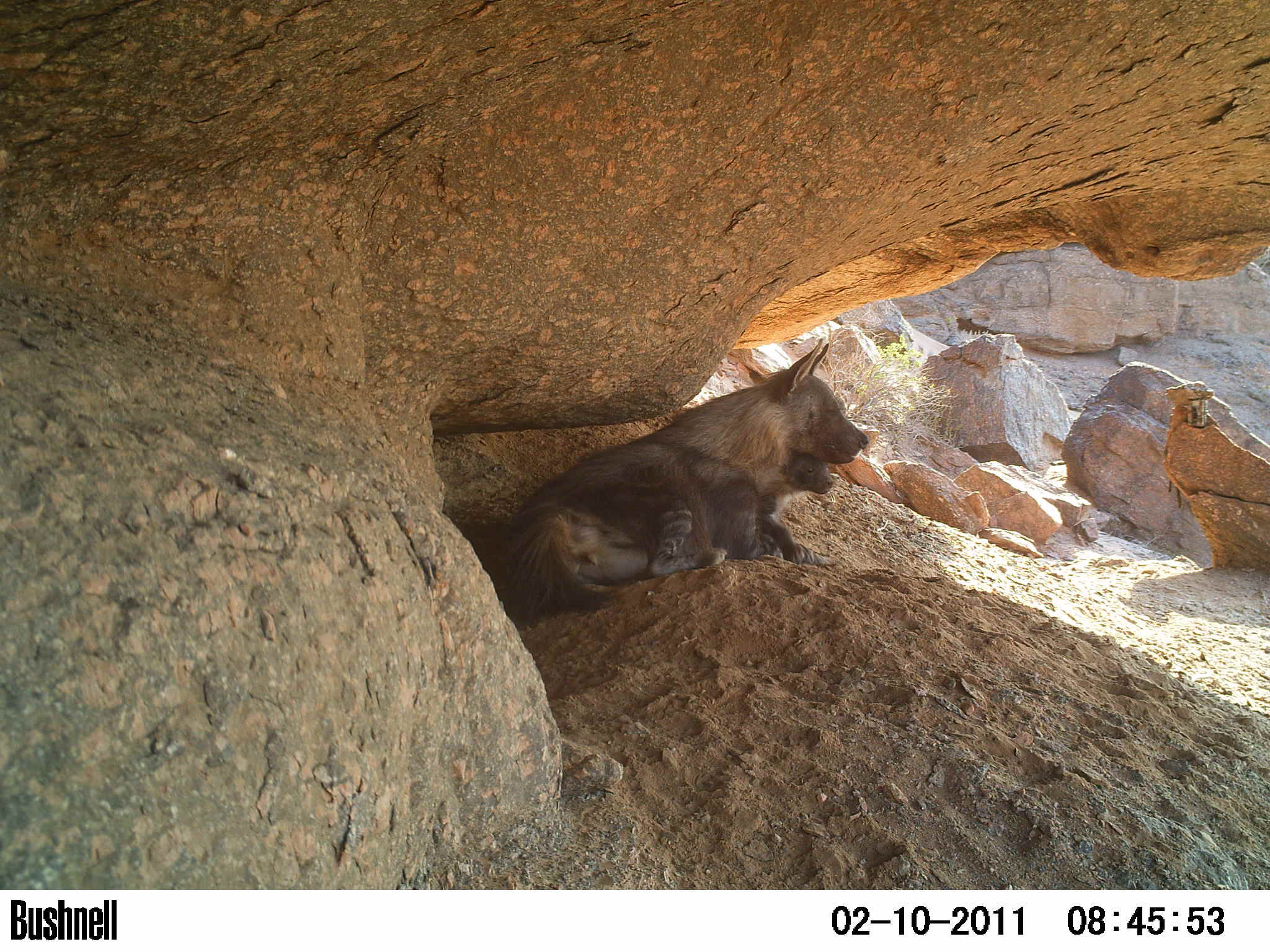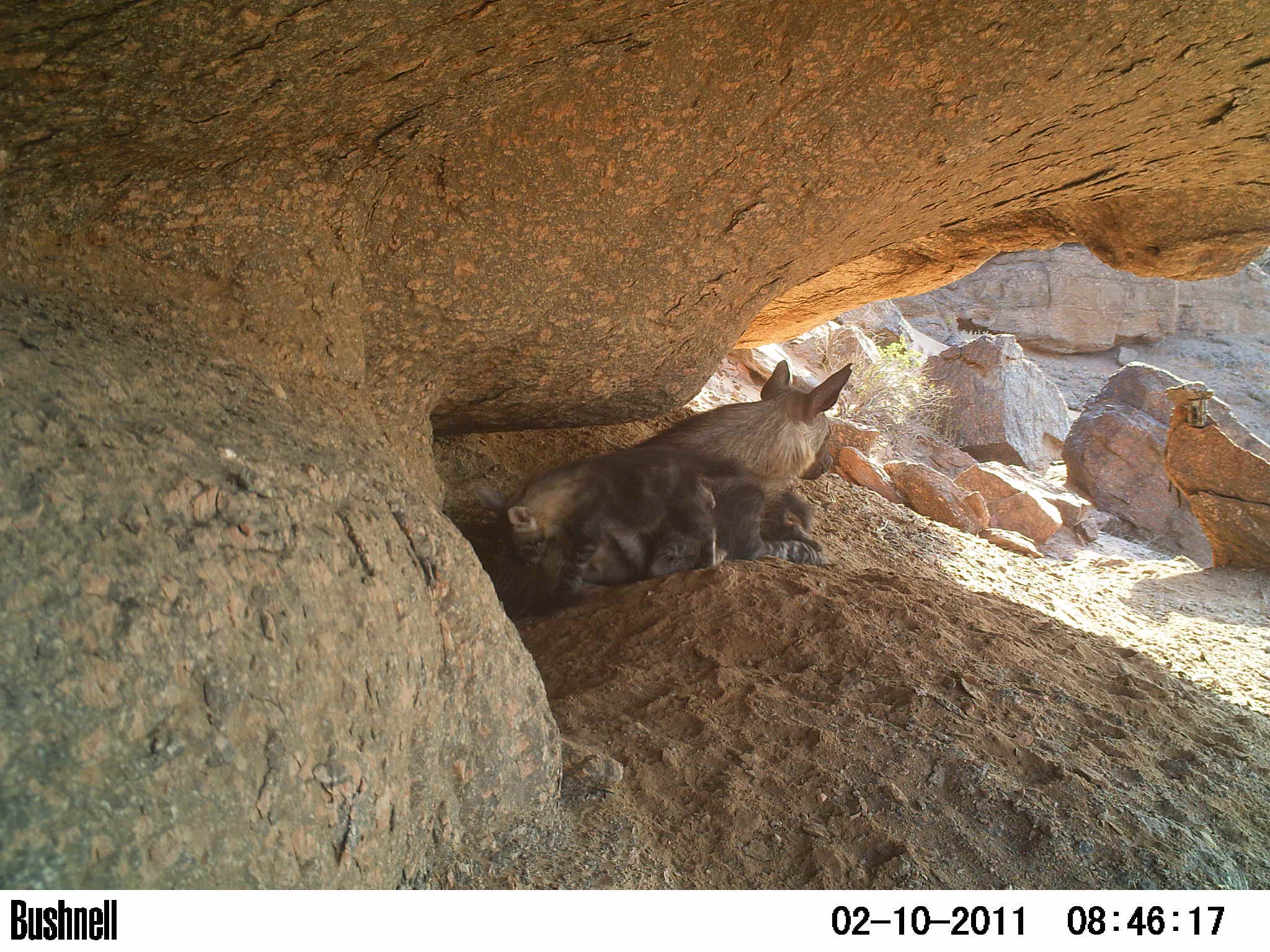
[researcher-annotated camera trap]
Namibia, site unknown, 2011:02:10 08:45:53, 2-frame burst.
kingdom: Animalia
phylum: Chordata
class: Mammalia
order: Carnivora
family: Hyaenidae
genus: Parahyaena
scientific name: Parahyaena brunnea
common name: brown hyena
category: hyaena brunnea